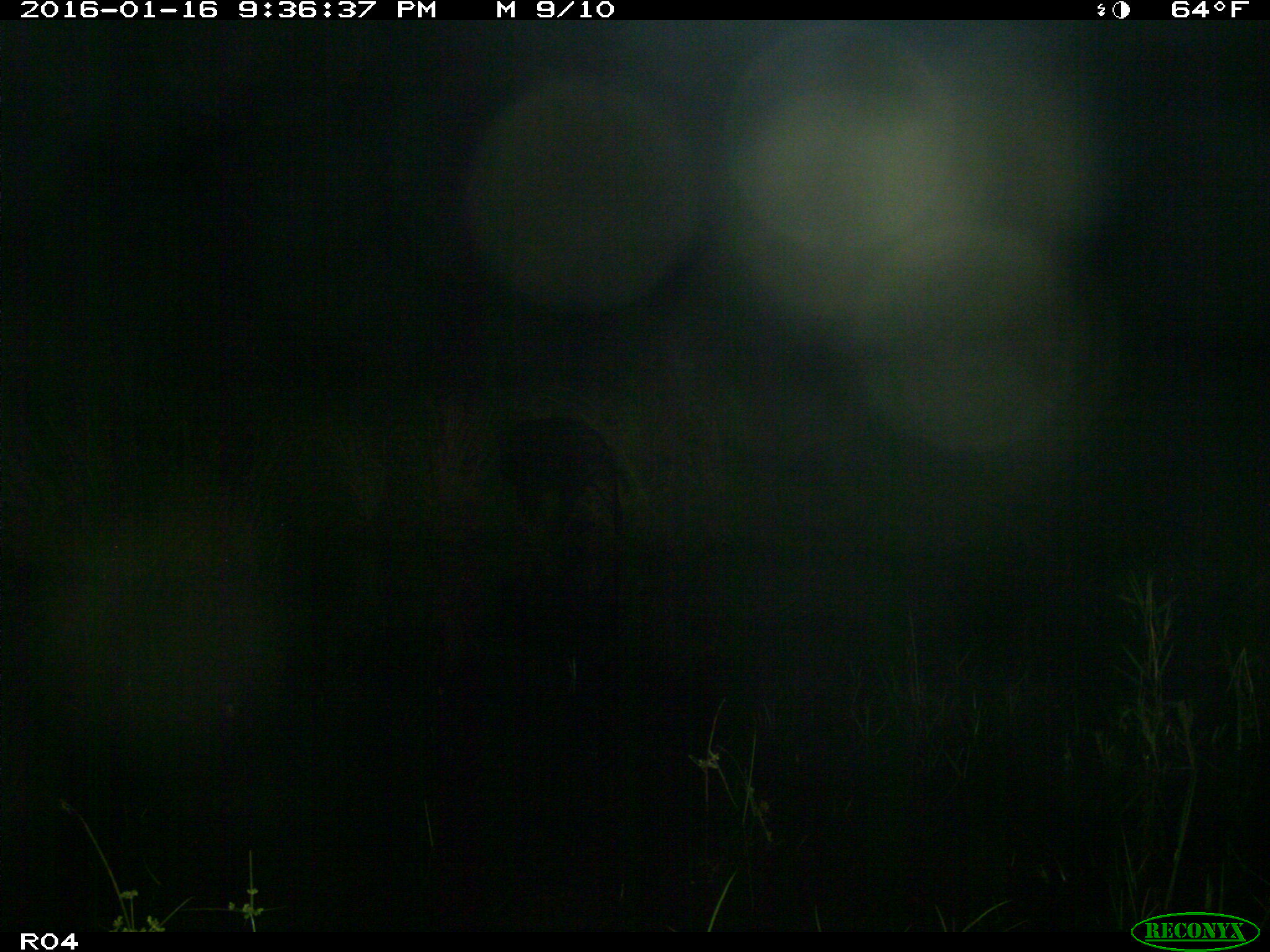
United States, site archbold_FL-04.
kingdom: Animalia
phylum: Chordata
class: Mammalia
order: Artiodactyla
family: Suidae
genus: Sus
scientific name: Sus scrofa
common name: wild boar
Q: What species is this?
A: Sus scrofa (wild boar).